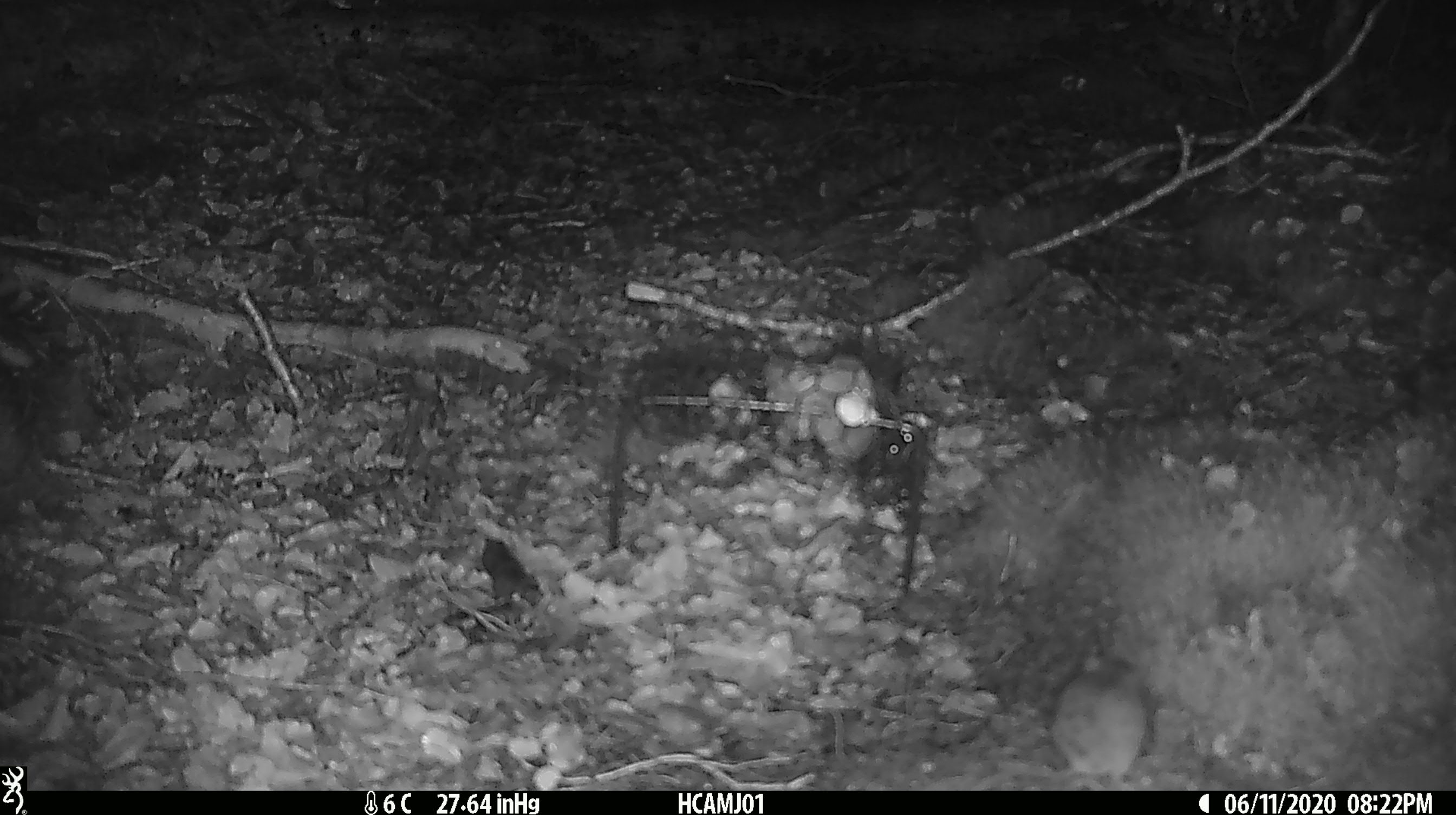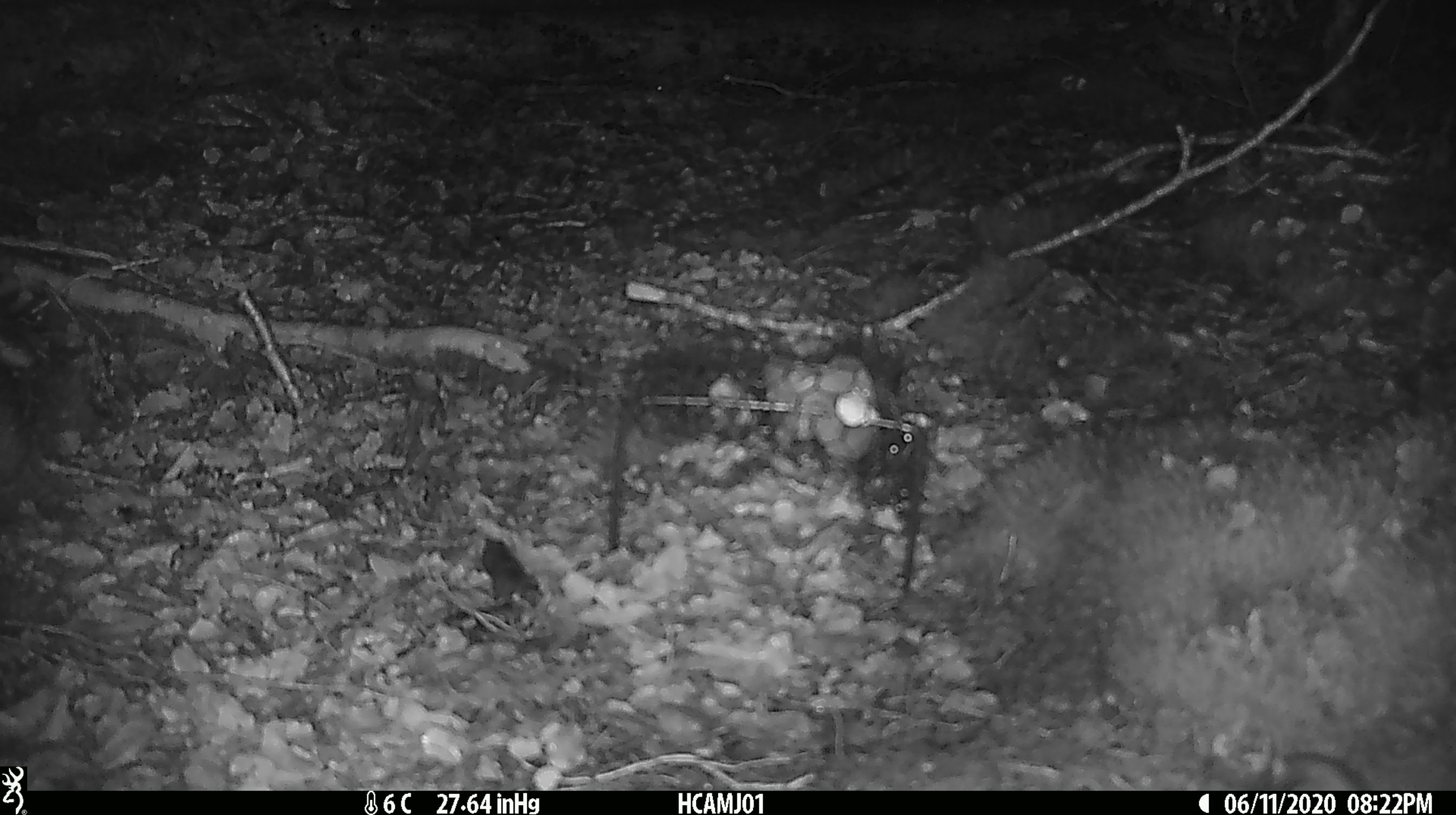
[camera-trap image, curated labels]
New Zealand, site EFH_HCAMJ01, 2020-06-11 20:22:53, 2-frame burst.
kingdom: Animalia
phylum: Chordata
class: Mammalia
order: Rodentia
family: Muridae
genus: Mus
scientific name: Mus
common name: mouse